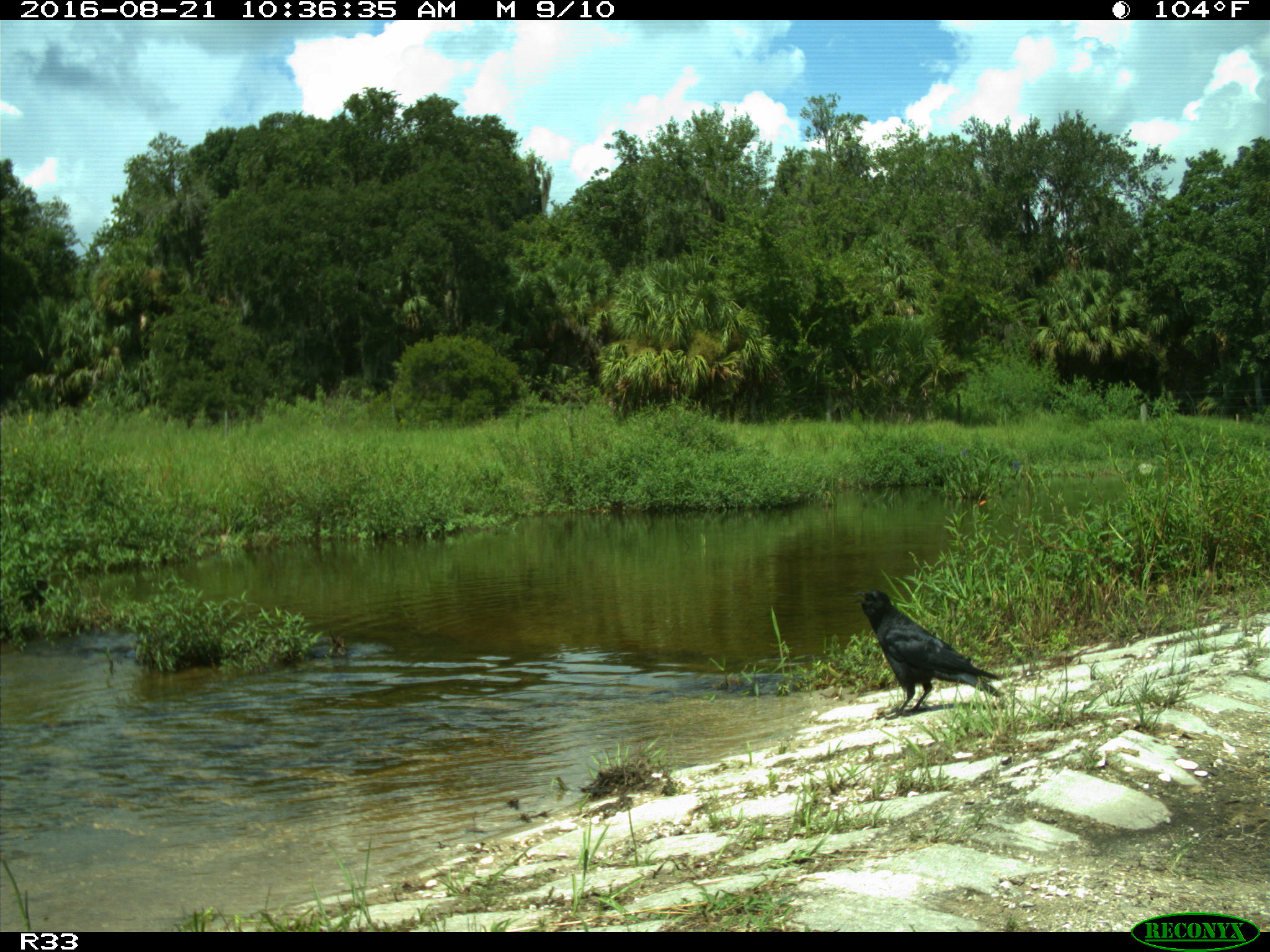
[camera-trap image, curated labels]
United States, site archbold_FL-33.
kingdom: Animalia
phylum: Chordata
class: Aves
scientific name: Aves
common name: birds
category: unidentified bird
Unidentified bird (birds) (Aves).